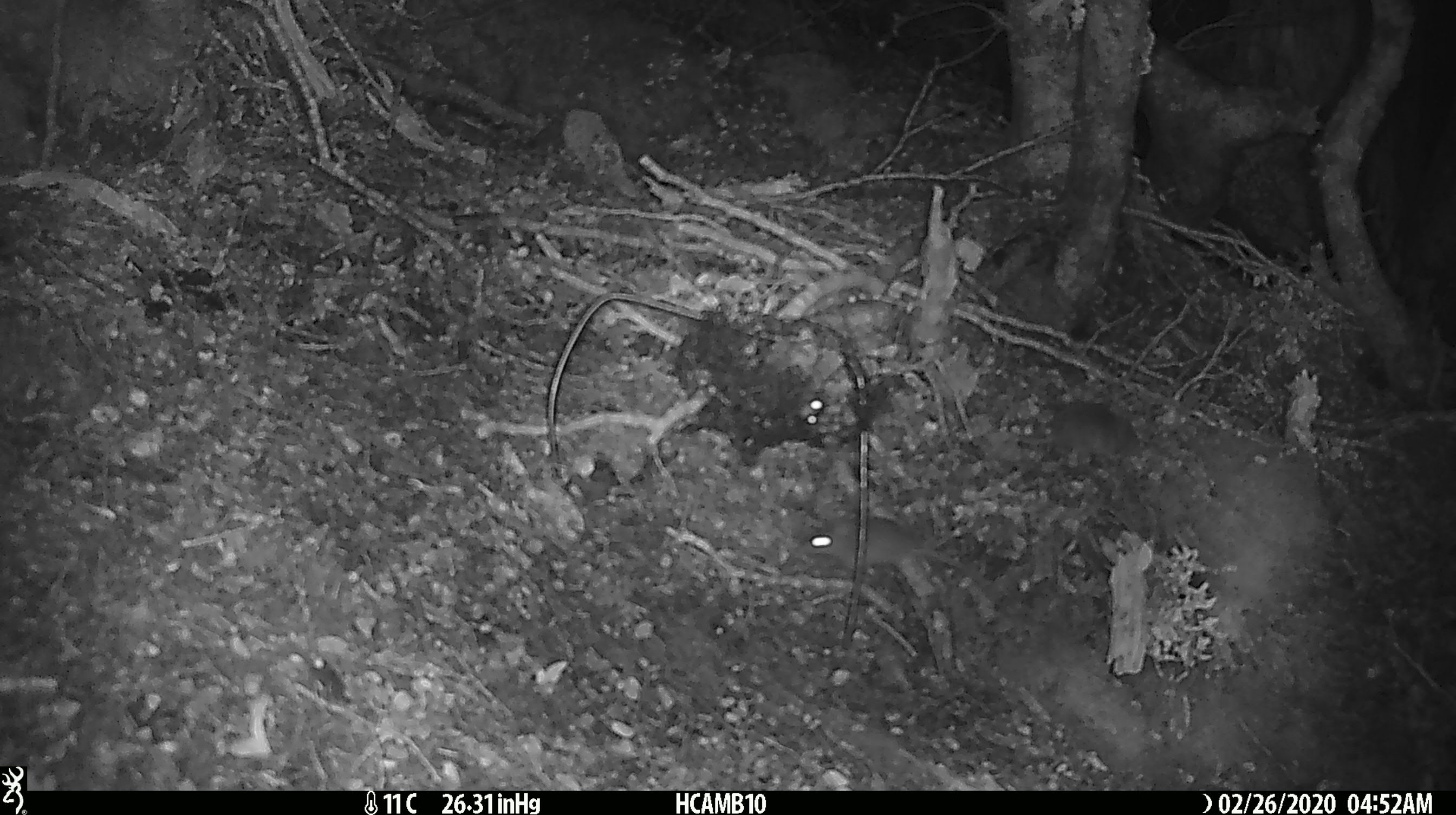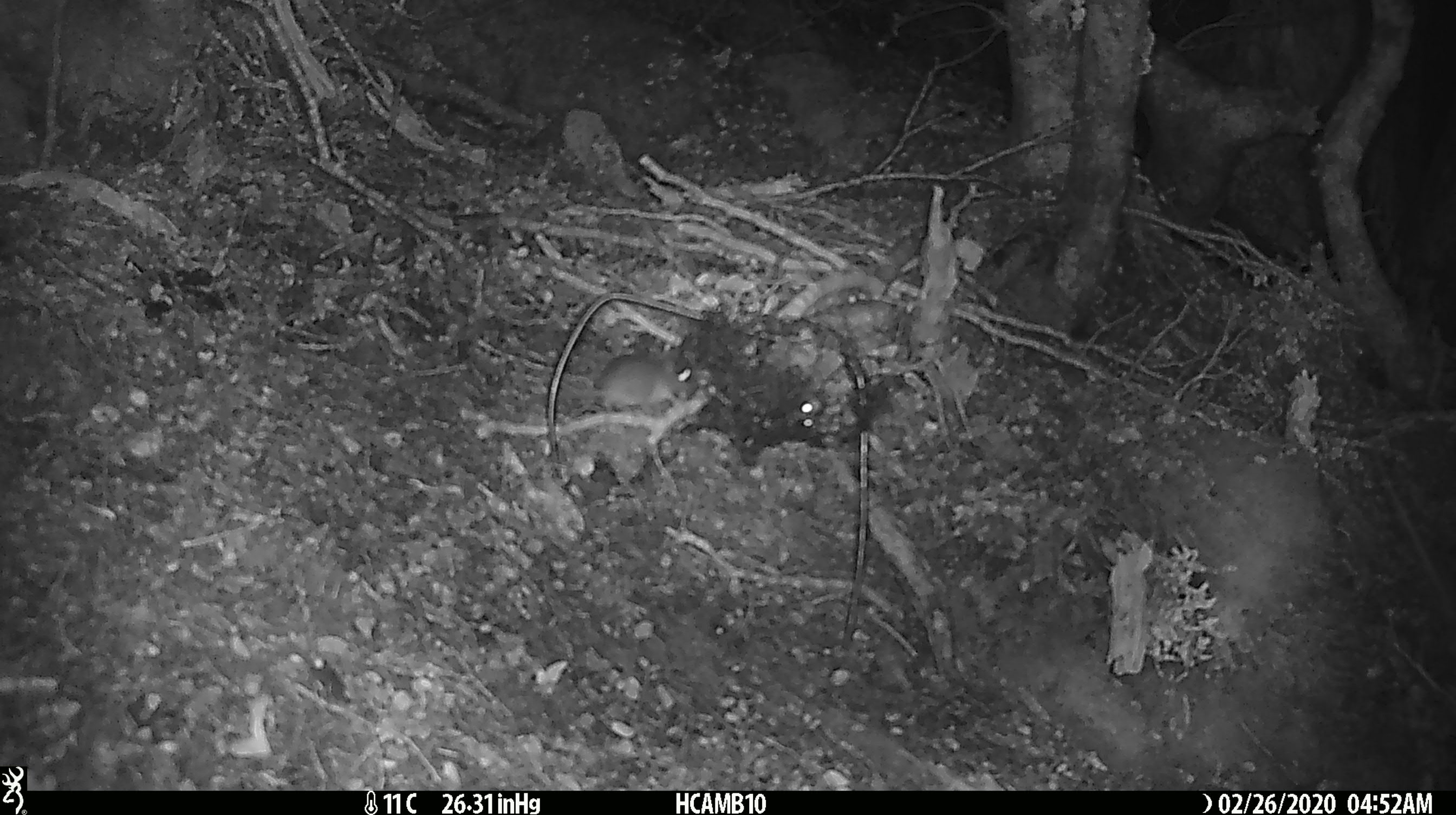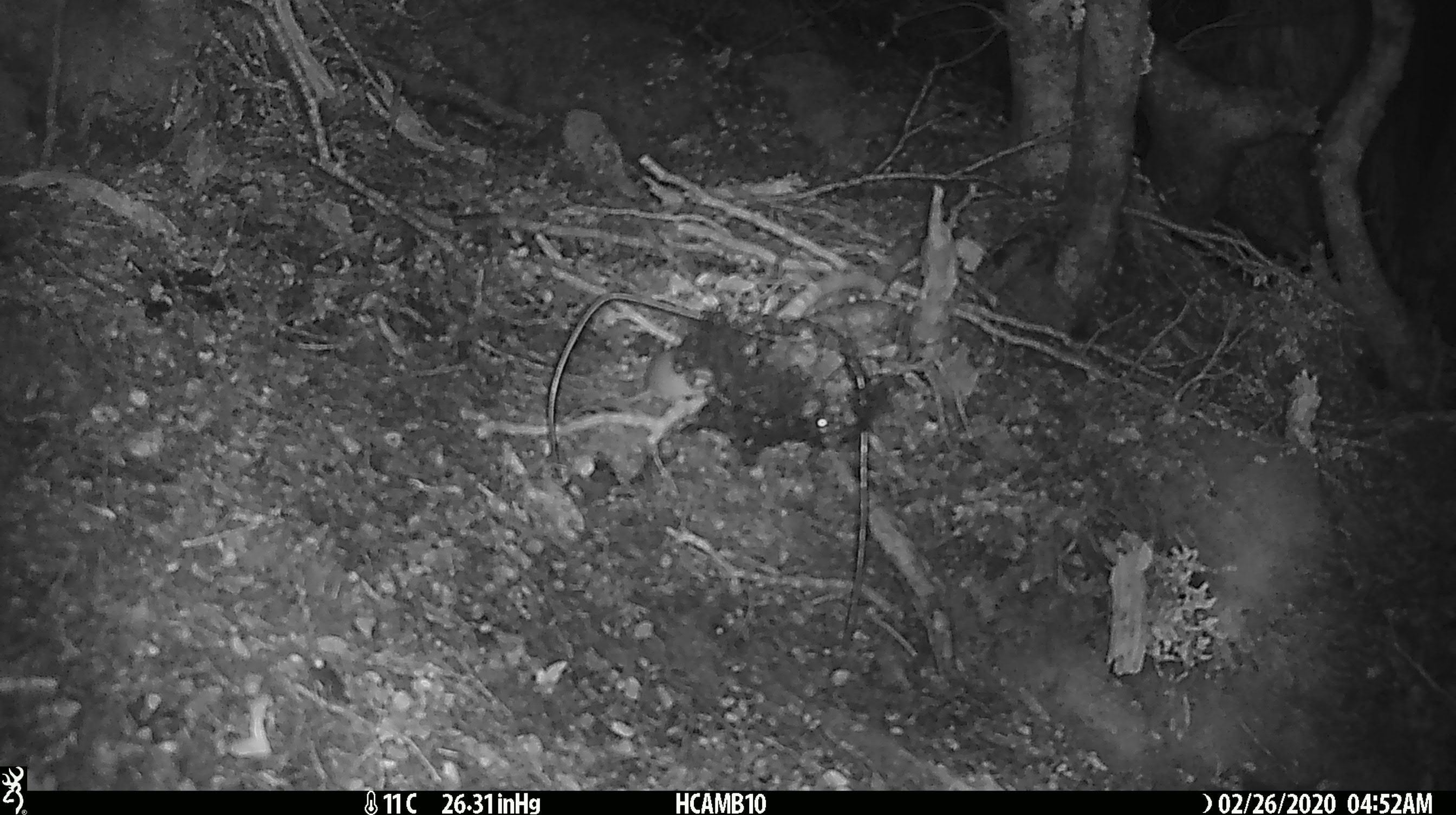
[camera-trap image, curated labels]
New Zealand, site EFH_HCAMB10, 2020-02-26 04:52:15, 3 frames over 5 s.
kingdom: Animalia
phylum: Chordata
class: Mammalia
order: Rodentia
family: Muridae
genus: Mus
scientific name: Mus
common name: mouse